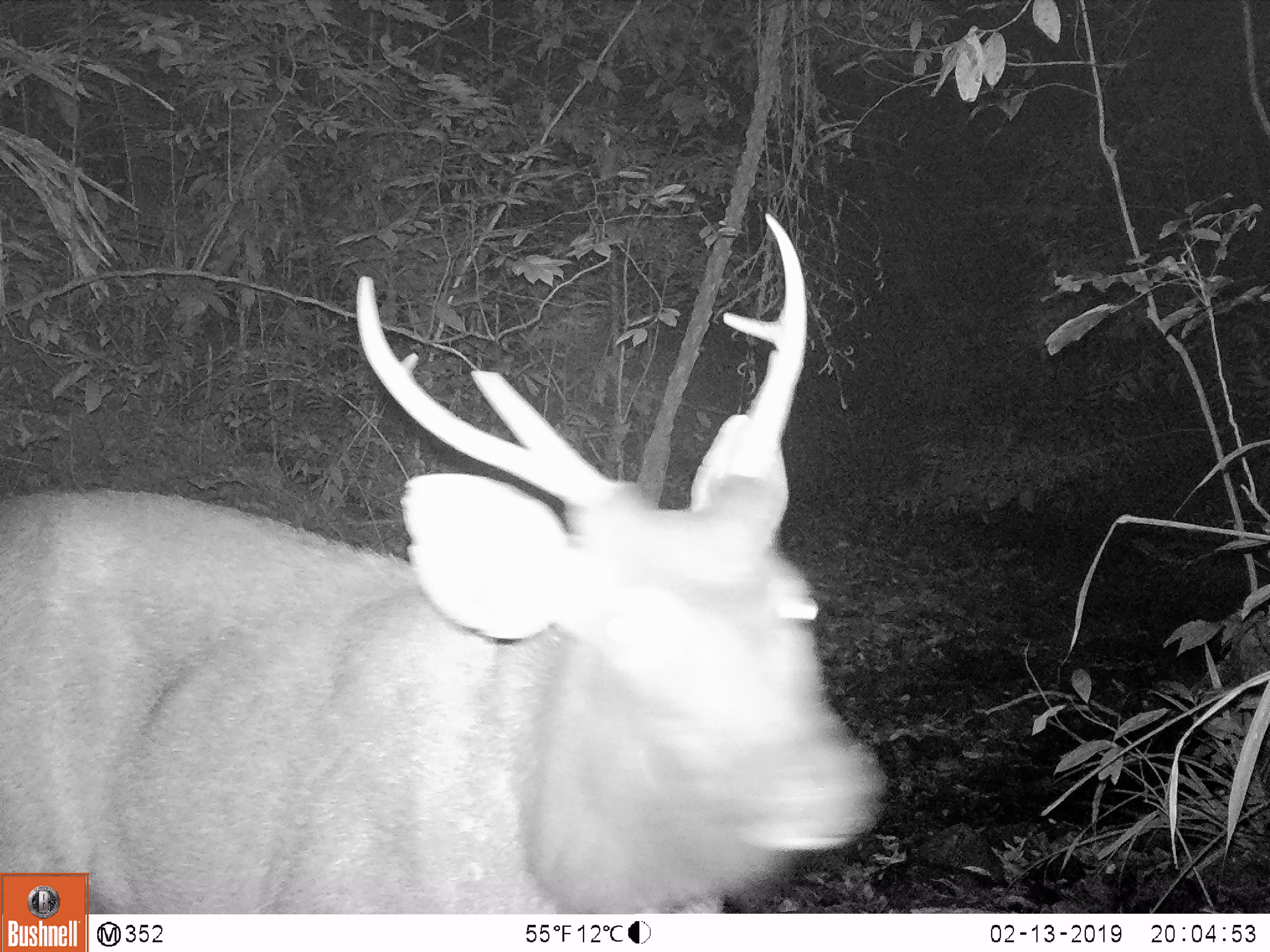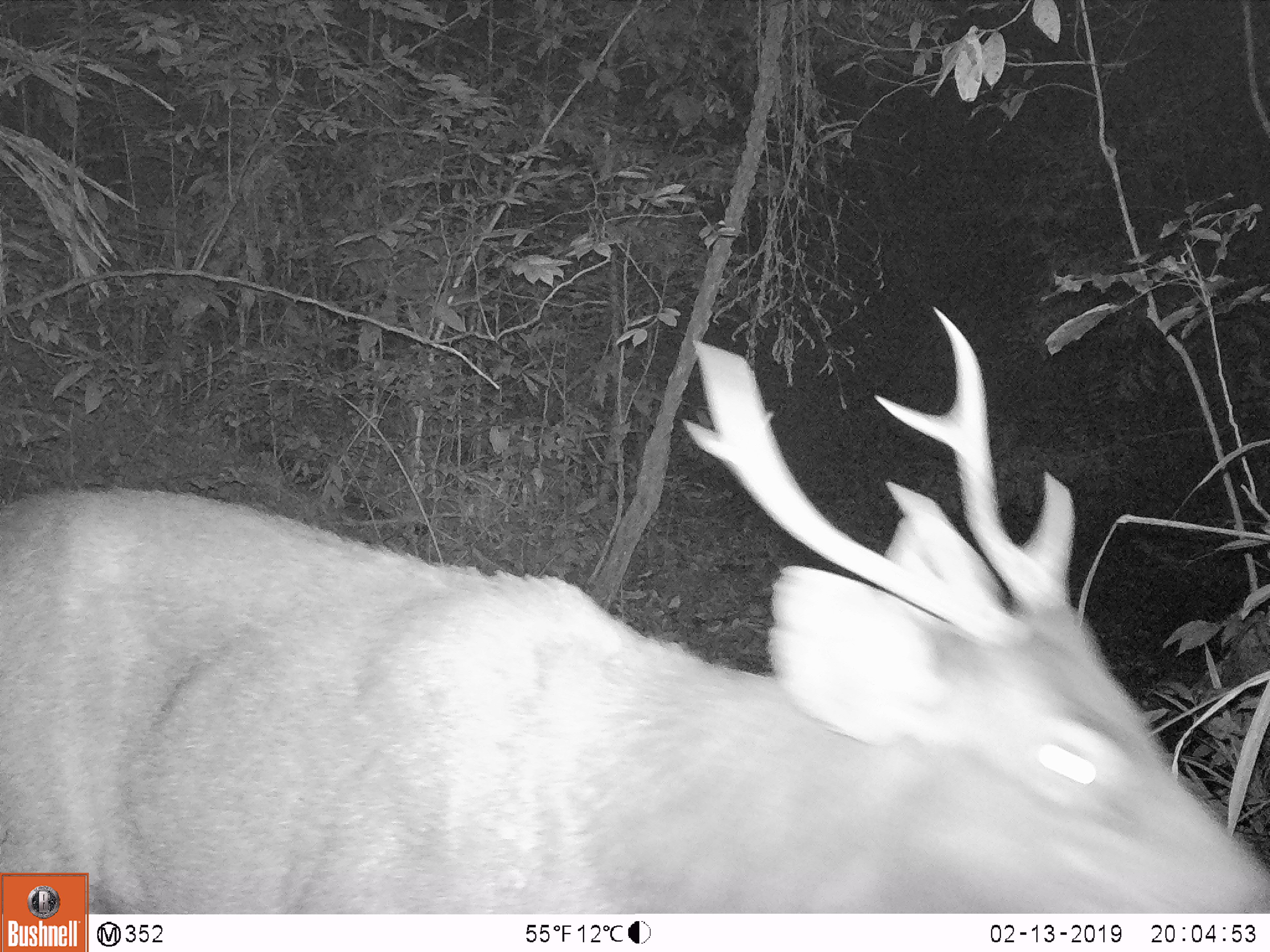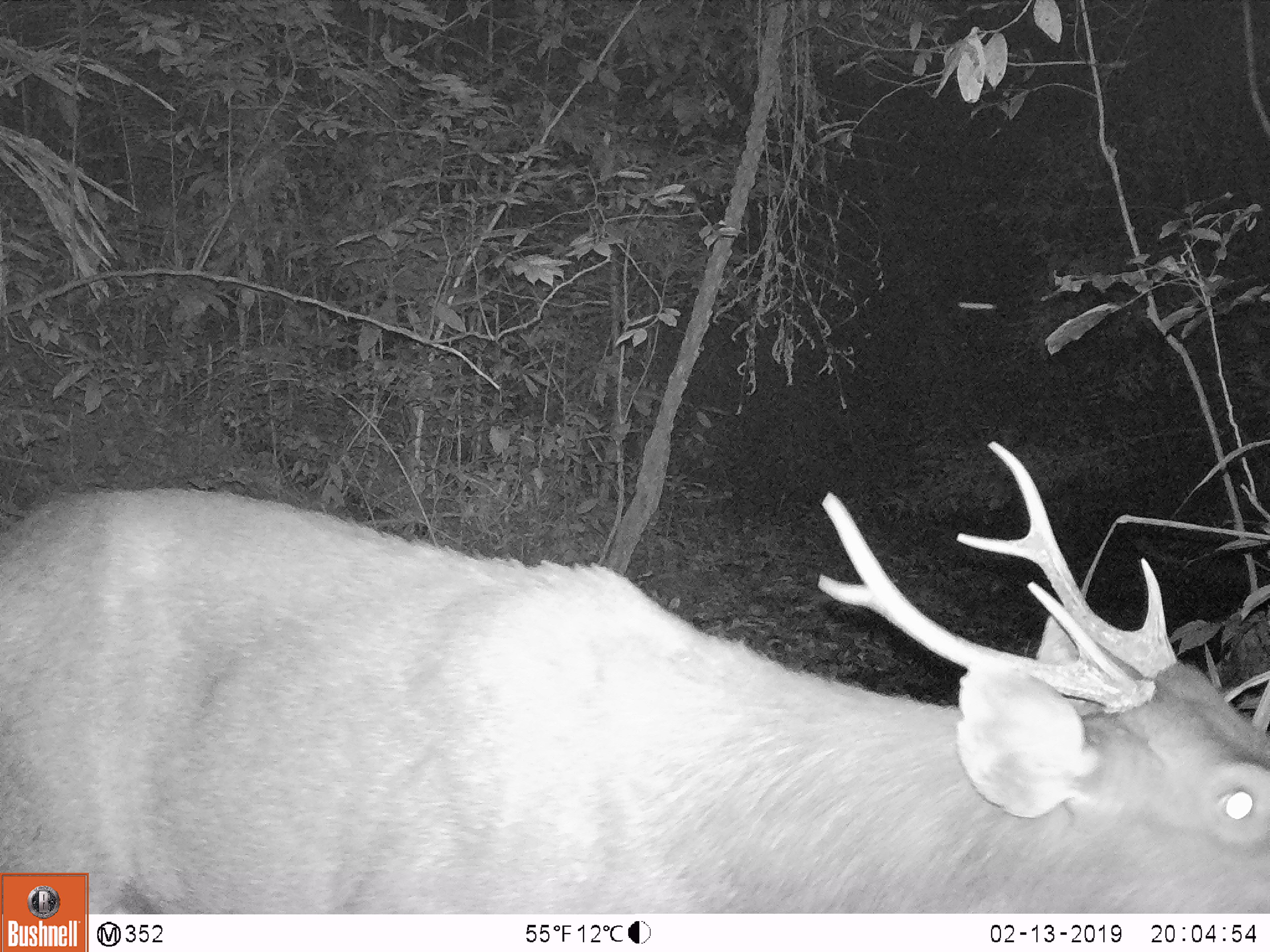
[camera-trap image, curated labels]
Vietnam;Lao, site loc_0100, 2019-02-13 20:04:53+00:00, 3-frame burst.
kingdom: Animalia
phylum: Chordata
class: Mammalia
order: Artiodactyla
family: Cervidae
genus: Rusa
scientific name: Rusa unicolor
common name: sambar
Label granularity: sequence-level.